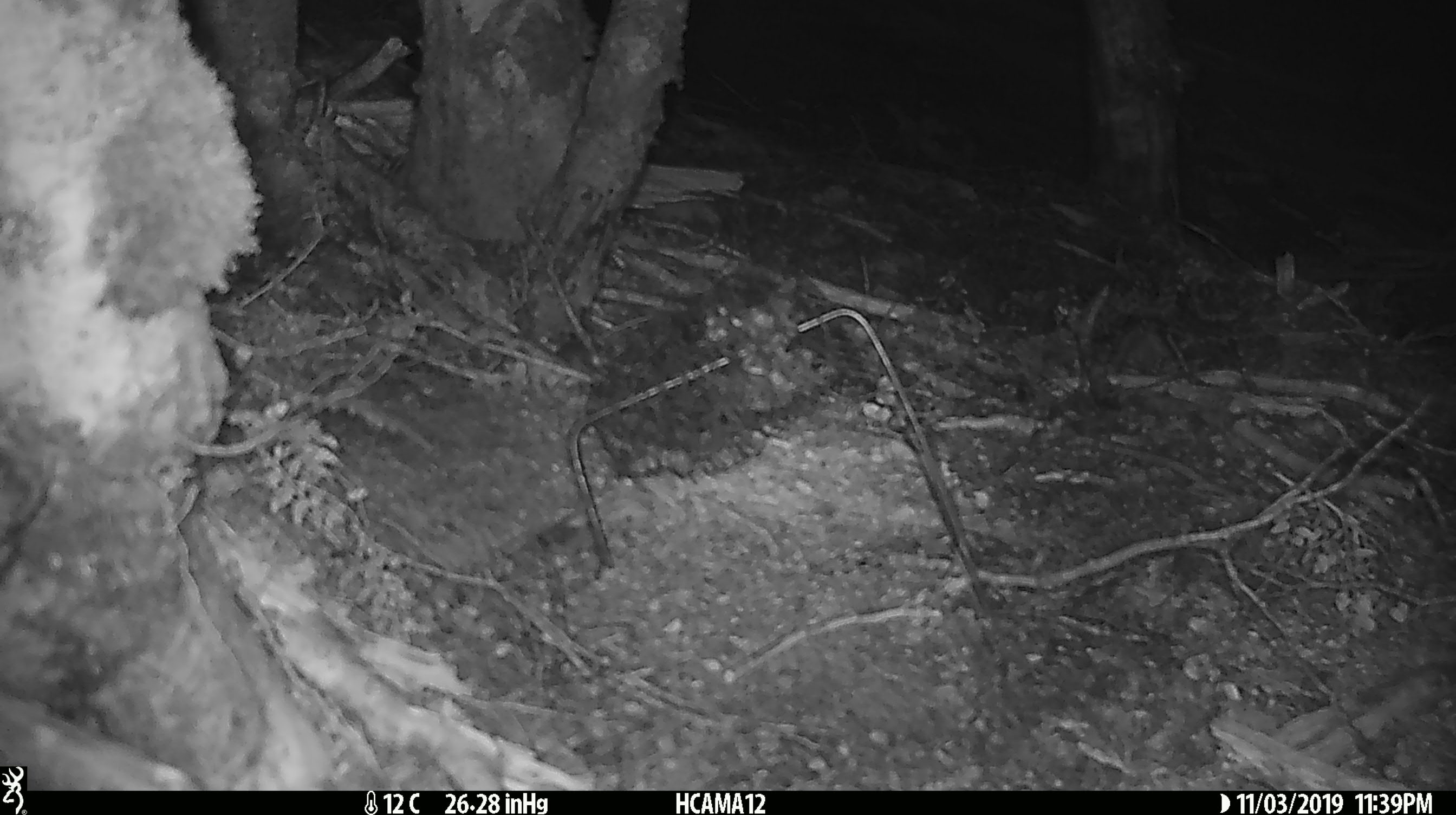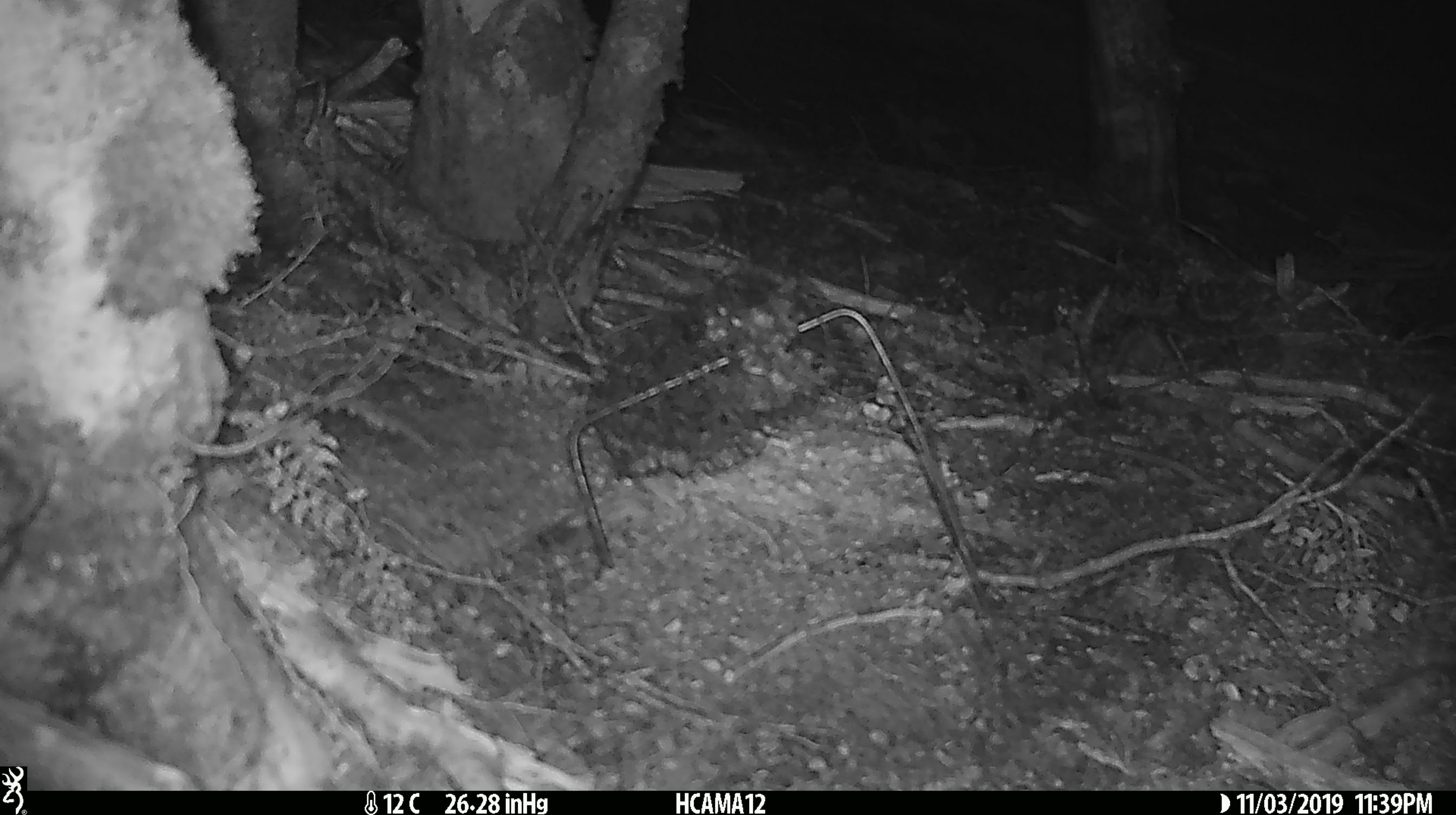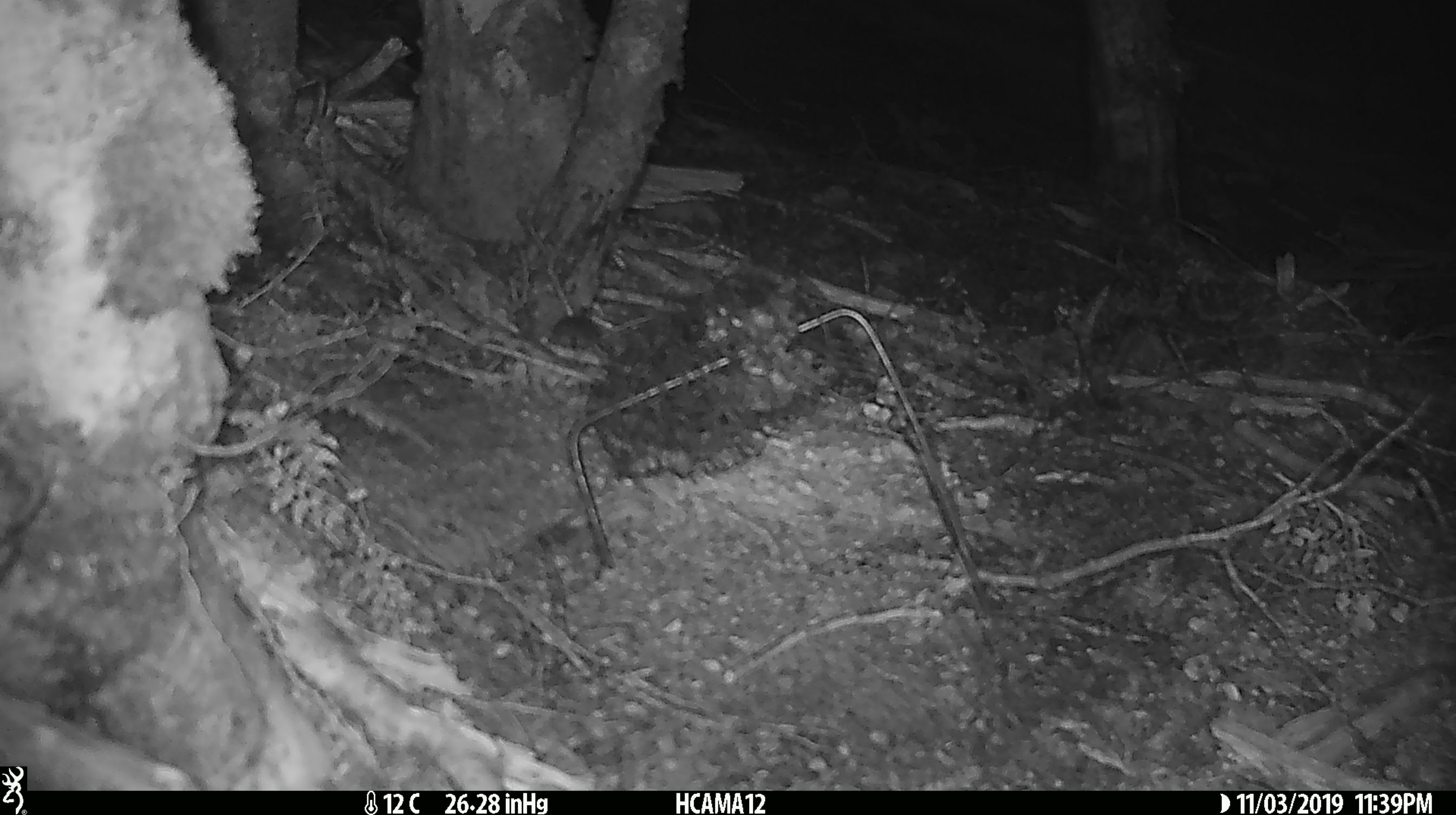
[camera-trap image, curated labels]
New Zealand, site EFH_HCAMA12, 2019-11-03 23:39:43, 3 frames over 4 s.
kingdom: Animalia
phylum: Chordata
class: Mammalia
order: Rodentia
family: Muridae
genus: Mus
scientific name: Mus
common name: mouse